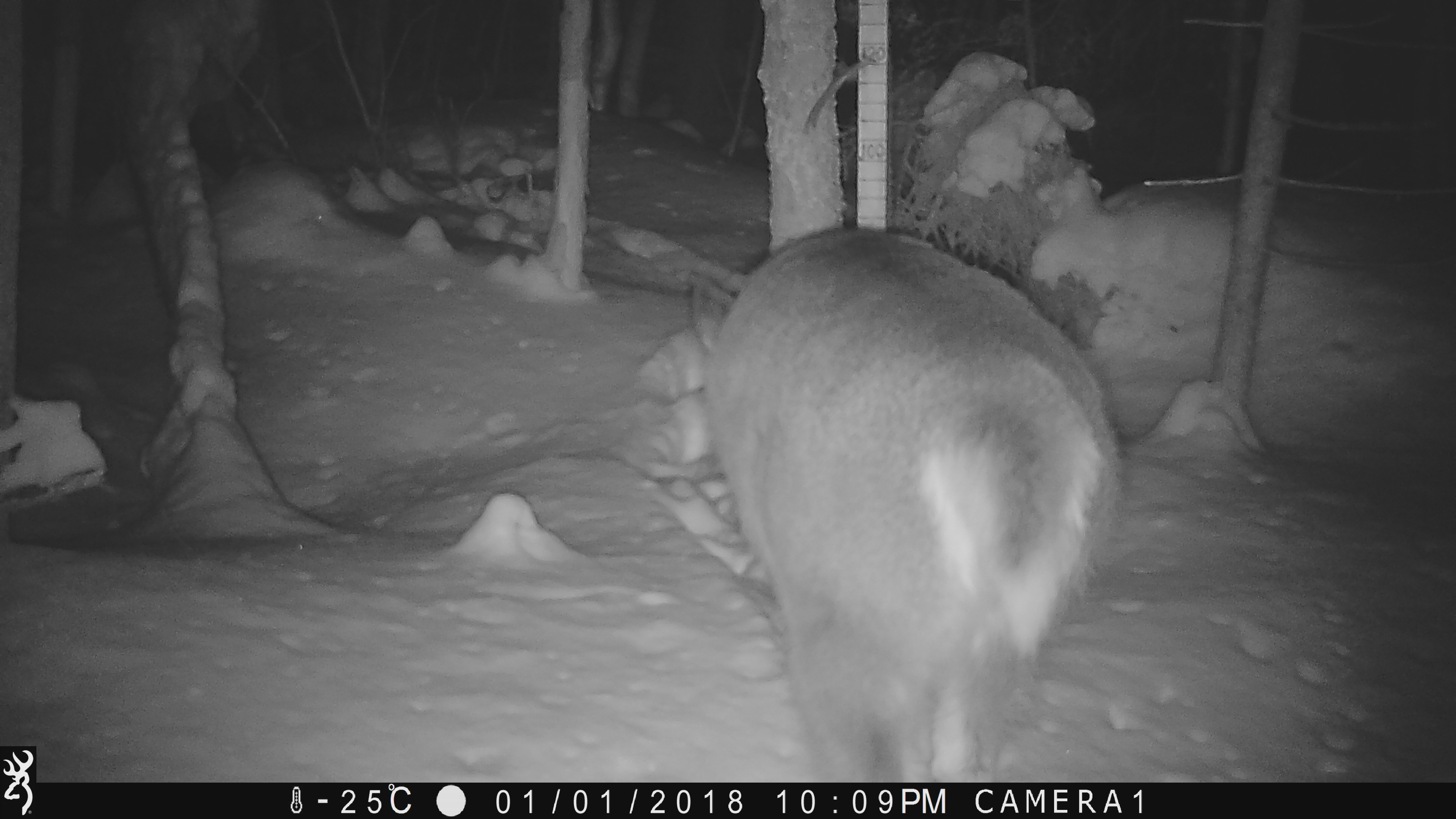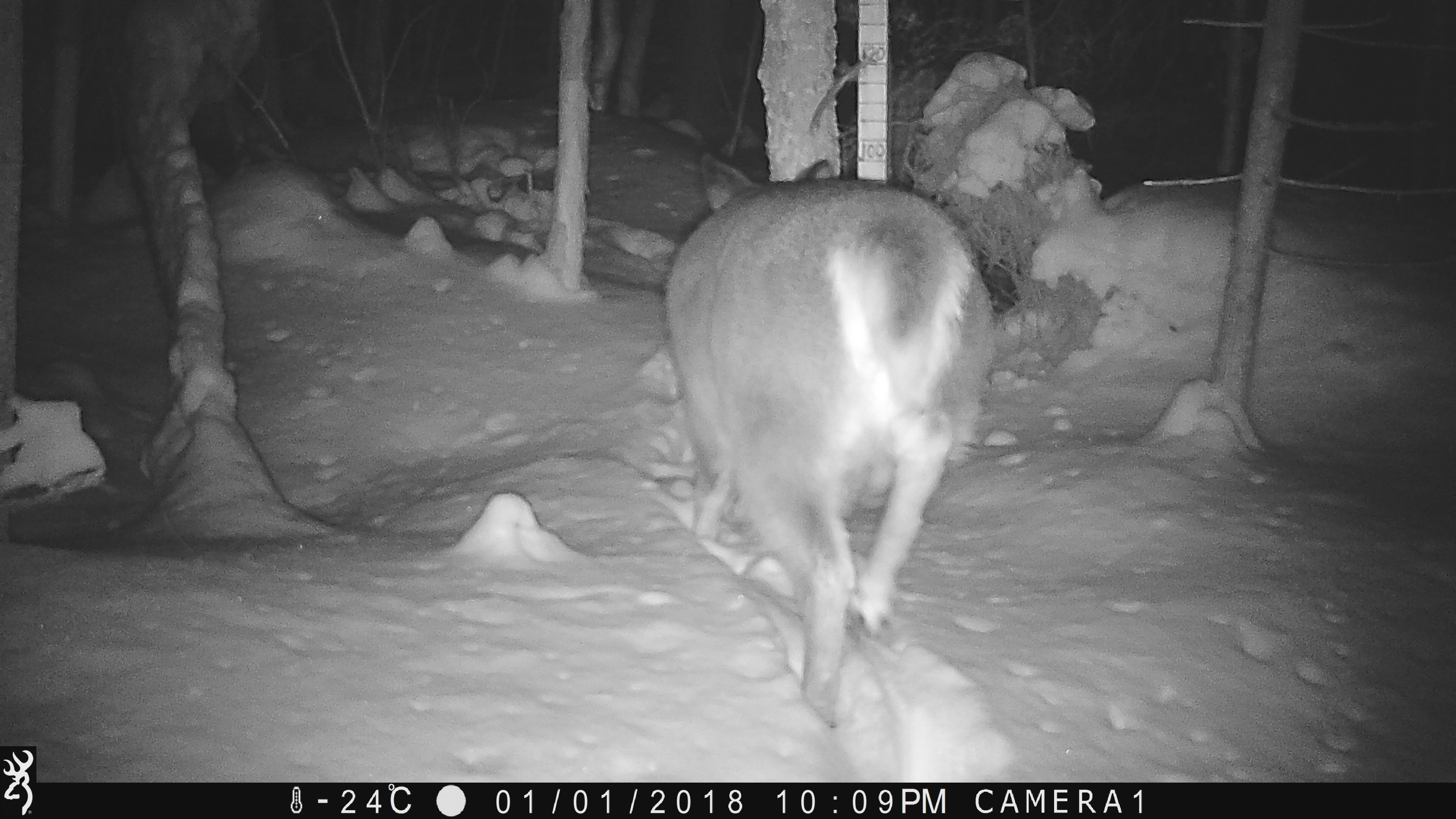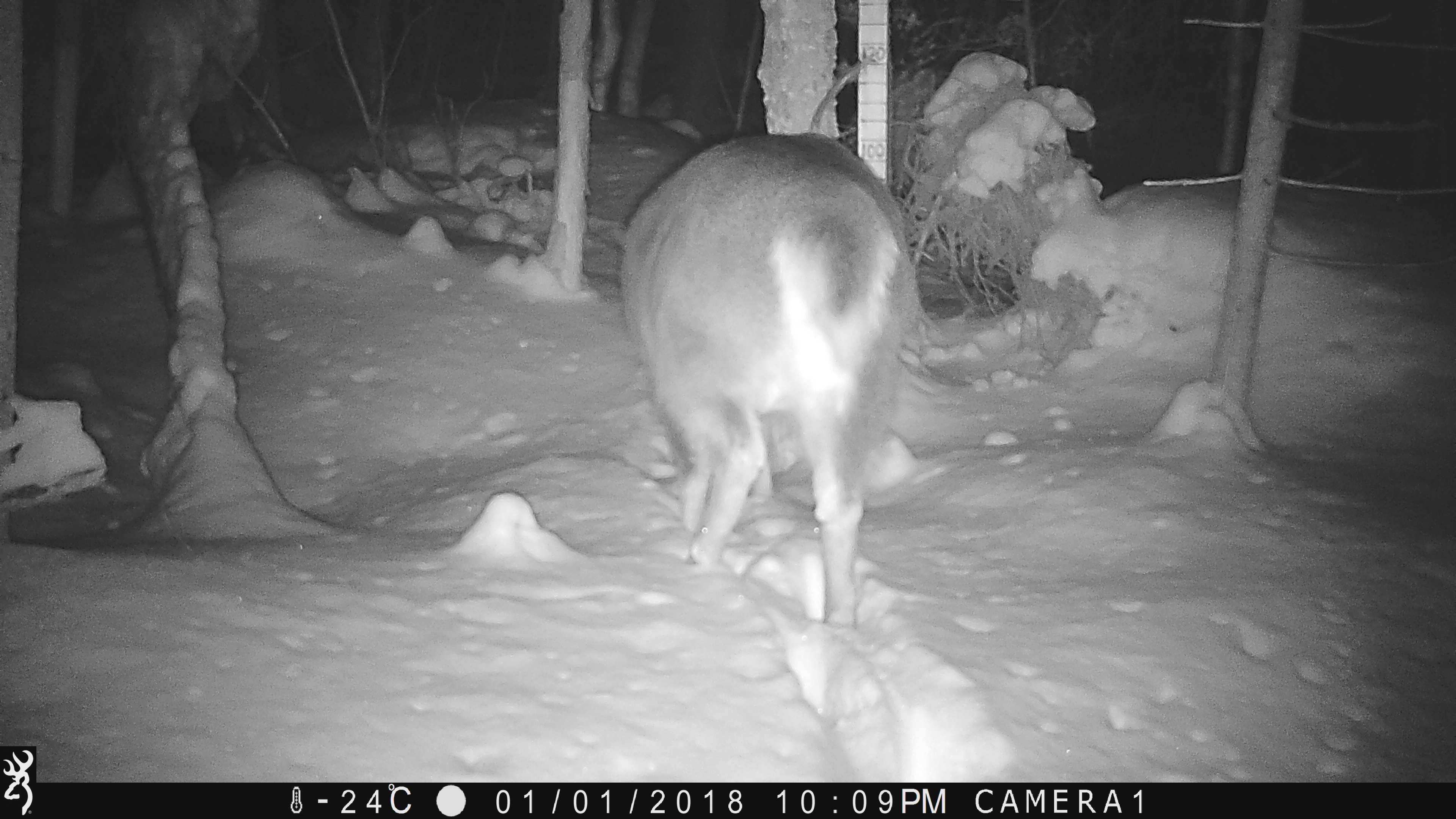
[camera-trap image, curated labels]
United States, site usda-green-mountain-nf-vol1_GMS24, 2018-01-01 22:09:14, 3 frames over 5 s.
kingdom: Animalia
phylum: Chordata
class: Mammalia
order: Artiodactyla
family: Cervidae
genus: Odocoileus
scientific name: Odocoileus virginianus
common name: white-tailed deer